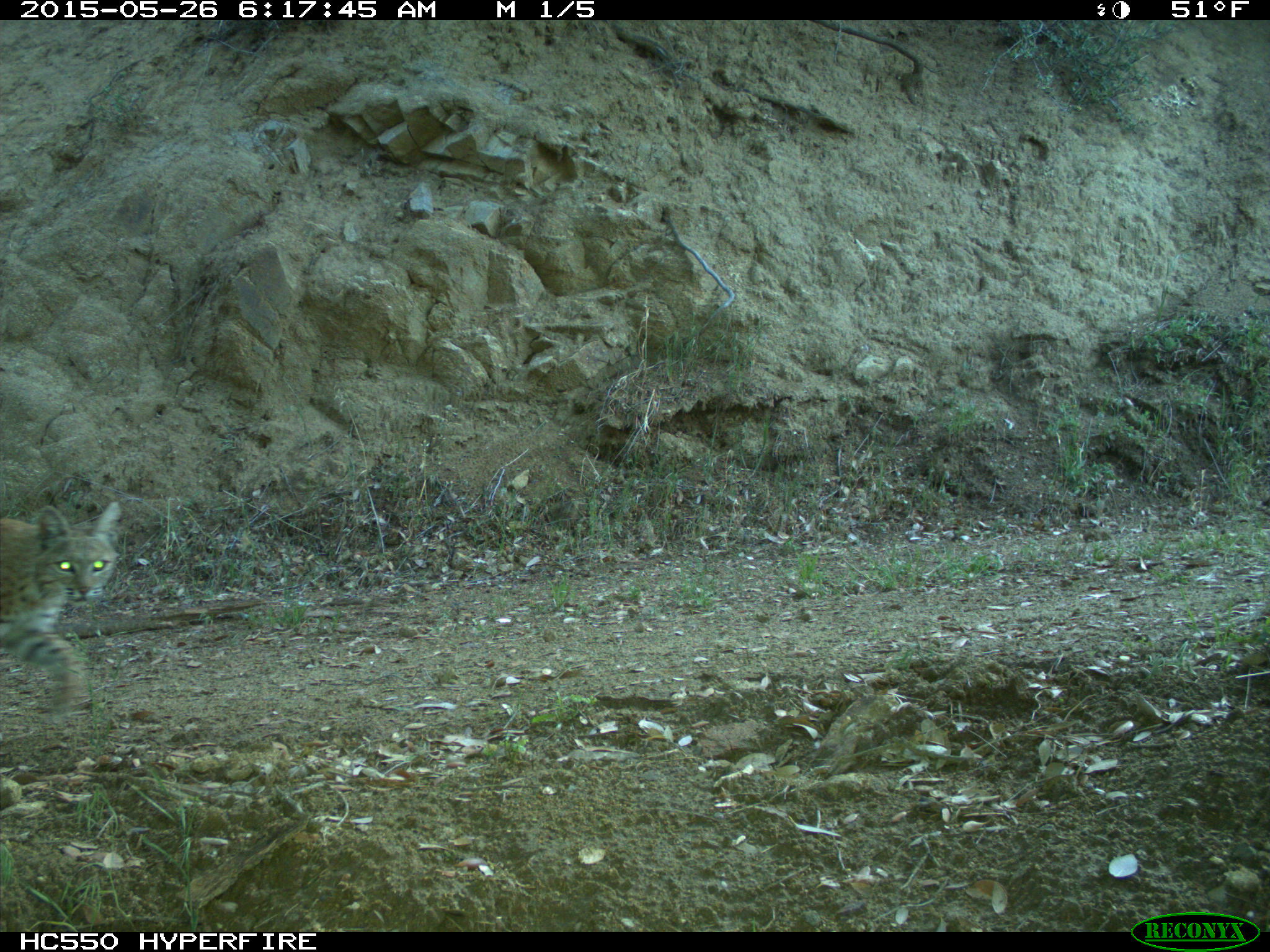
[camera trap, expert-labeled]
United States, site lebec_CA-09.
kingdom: Animalia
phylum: Chordata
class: Mammalia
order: Carnivora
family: Felidae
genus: Lynx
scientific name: Lynx rufus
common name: bobcat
Lynx rufus (bobcat).